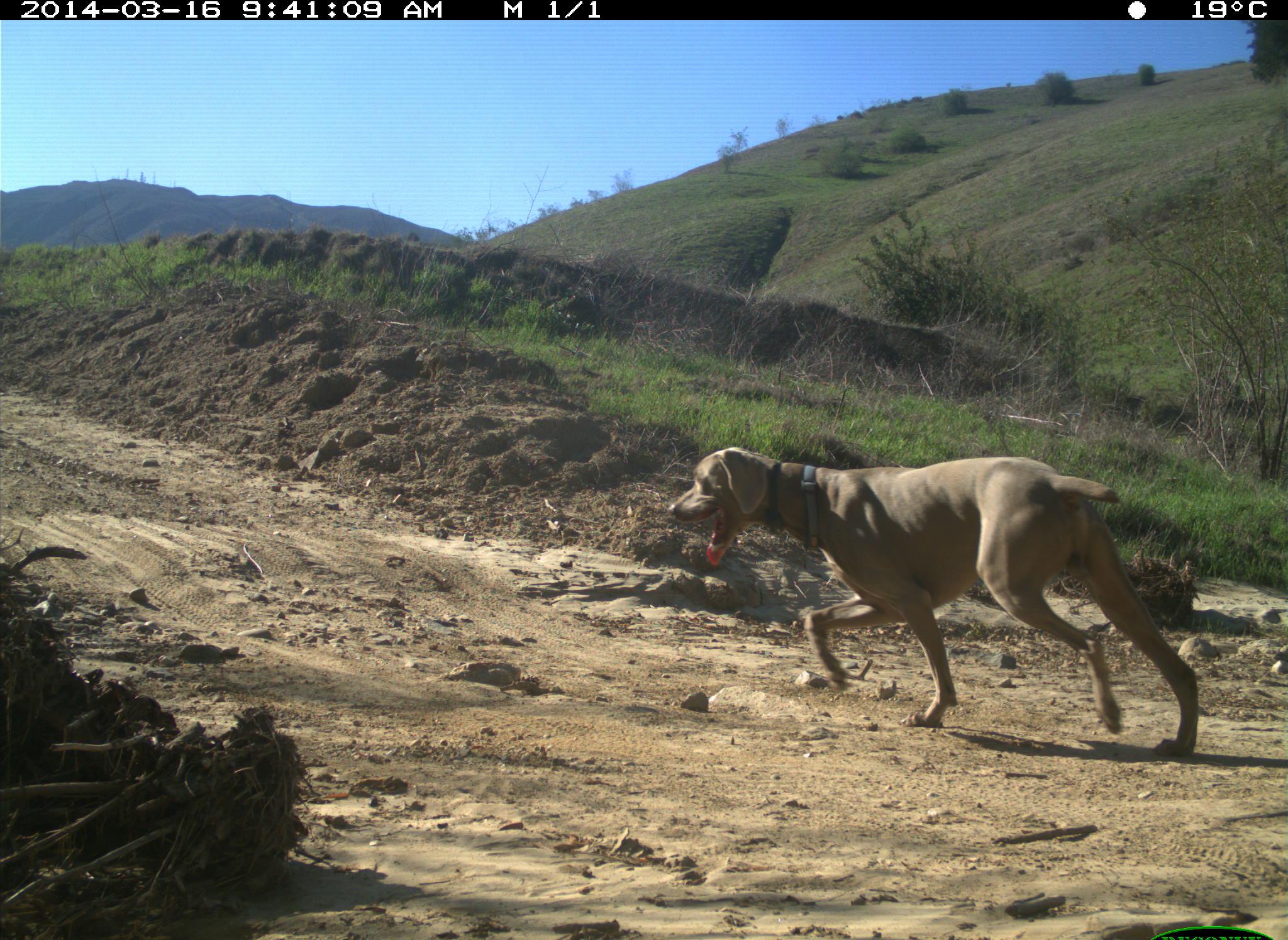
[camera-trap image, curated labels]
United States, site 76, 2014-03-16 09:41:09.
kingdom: Animalia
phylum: Chordata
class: Mammalia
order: Carnivora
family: Canidae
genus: Canis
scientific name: Canis familiaris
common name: domestic dog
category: dog